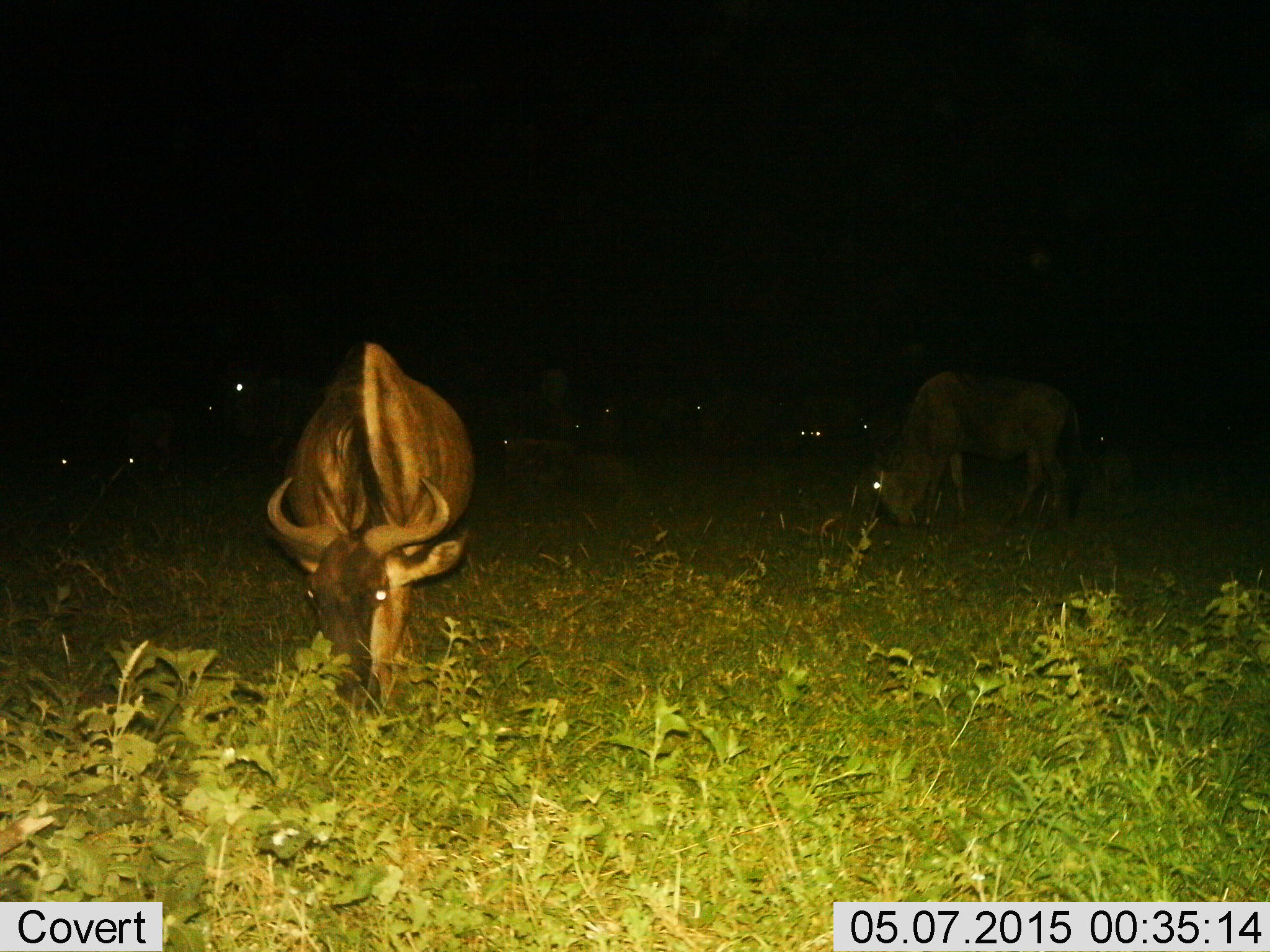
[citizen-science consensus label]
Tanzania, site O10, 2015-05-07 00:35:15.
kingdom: Animalia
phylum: Chordata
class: Mammalia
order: Artiodactyla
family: Bovidae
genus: Connochaetes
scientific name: Connochaetes taurinus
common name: blue wildebeest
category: wildebeest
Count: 11-50.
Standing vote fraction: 40%.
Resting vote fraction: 20%.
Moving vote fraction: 0%.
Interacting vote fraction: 0%.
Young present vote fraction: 0%.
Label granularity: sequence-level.